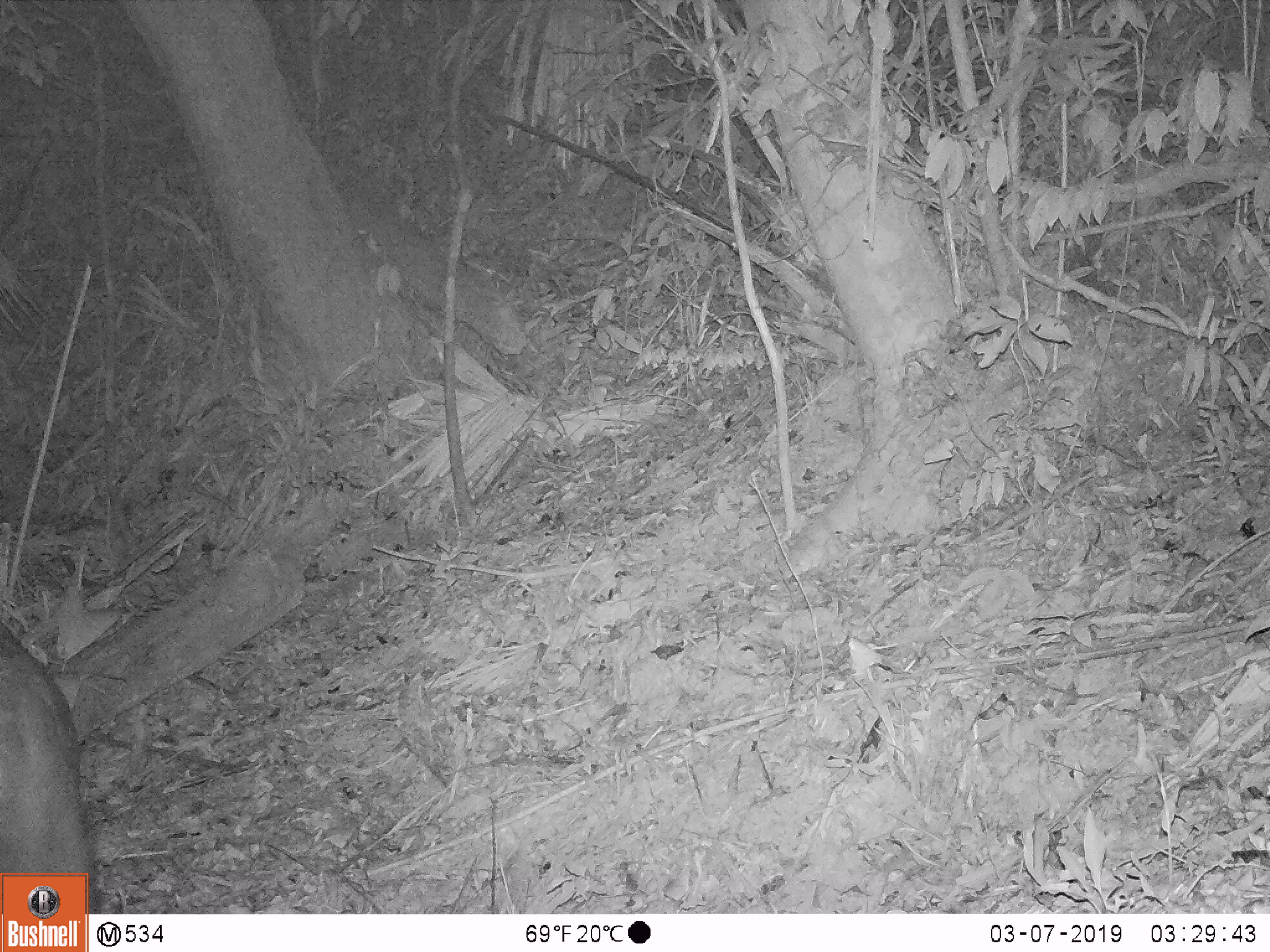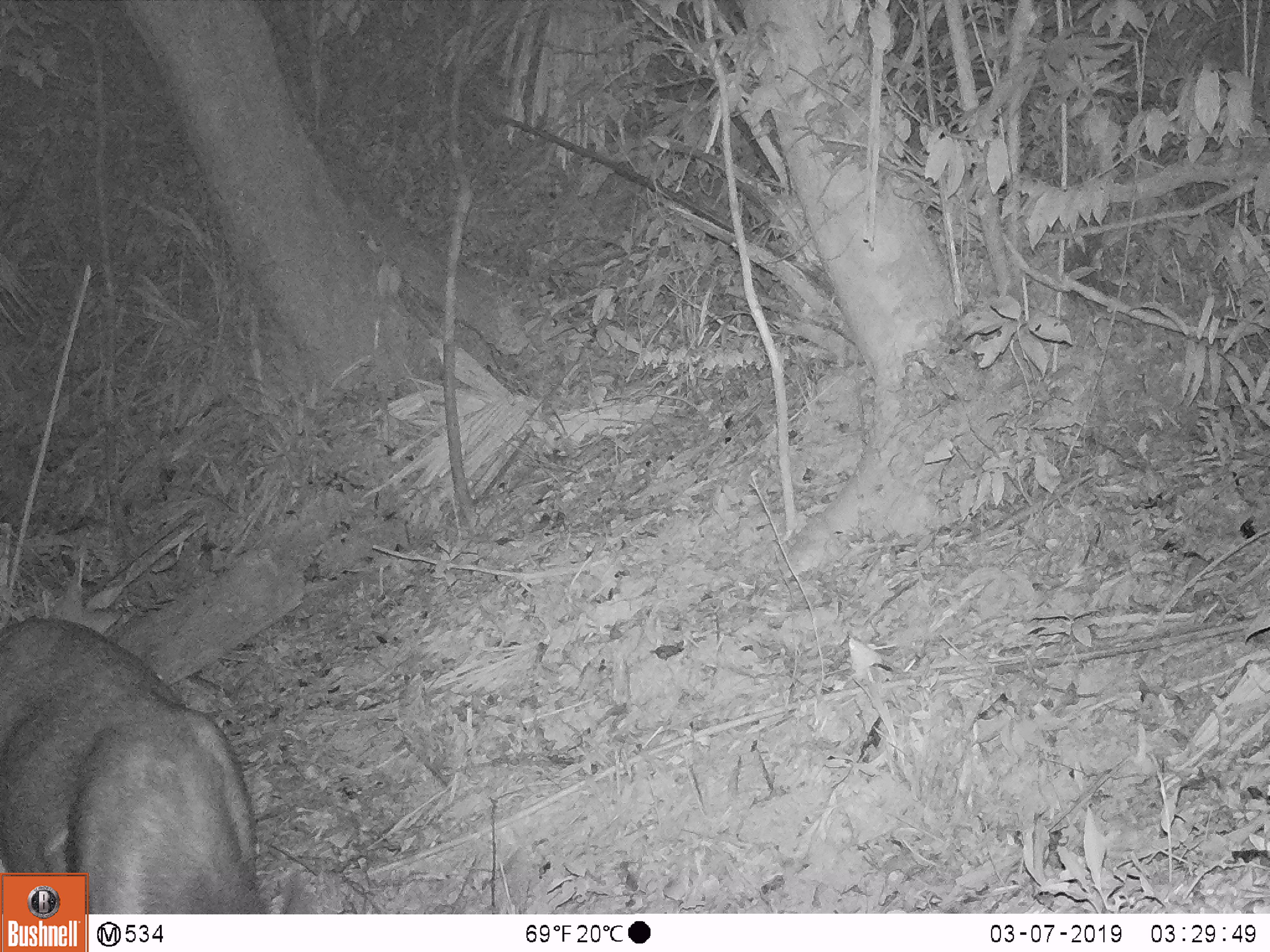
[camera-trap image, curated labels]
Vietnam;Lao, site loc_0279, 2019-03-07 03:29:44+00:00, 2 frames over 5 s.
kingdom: Animalia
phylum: Chordata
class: Mammalia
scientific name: Mammalia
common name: mammal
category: unidentified mammal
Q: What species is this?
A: Unidentified mammal (mammal) (Mammalia).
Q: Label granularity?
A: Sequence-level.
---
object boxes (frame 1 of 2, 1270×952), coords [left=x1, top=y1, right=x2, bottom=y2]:
unidentified mammal: [left=0, top=615, right=98, bottom=914]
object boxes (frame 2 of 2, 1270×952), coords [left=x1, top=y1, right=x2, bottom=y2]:
unidentified mammal: [left=0, top=614, right=263, bottom=914]